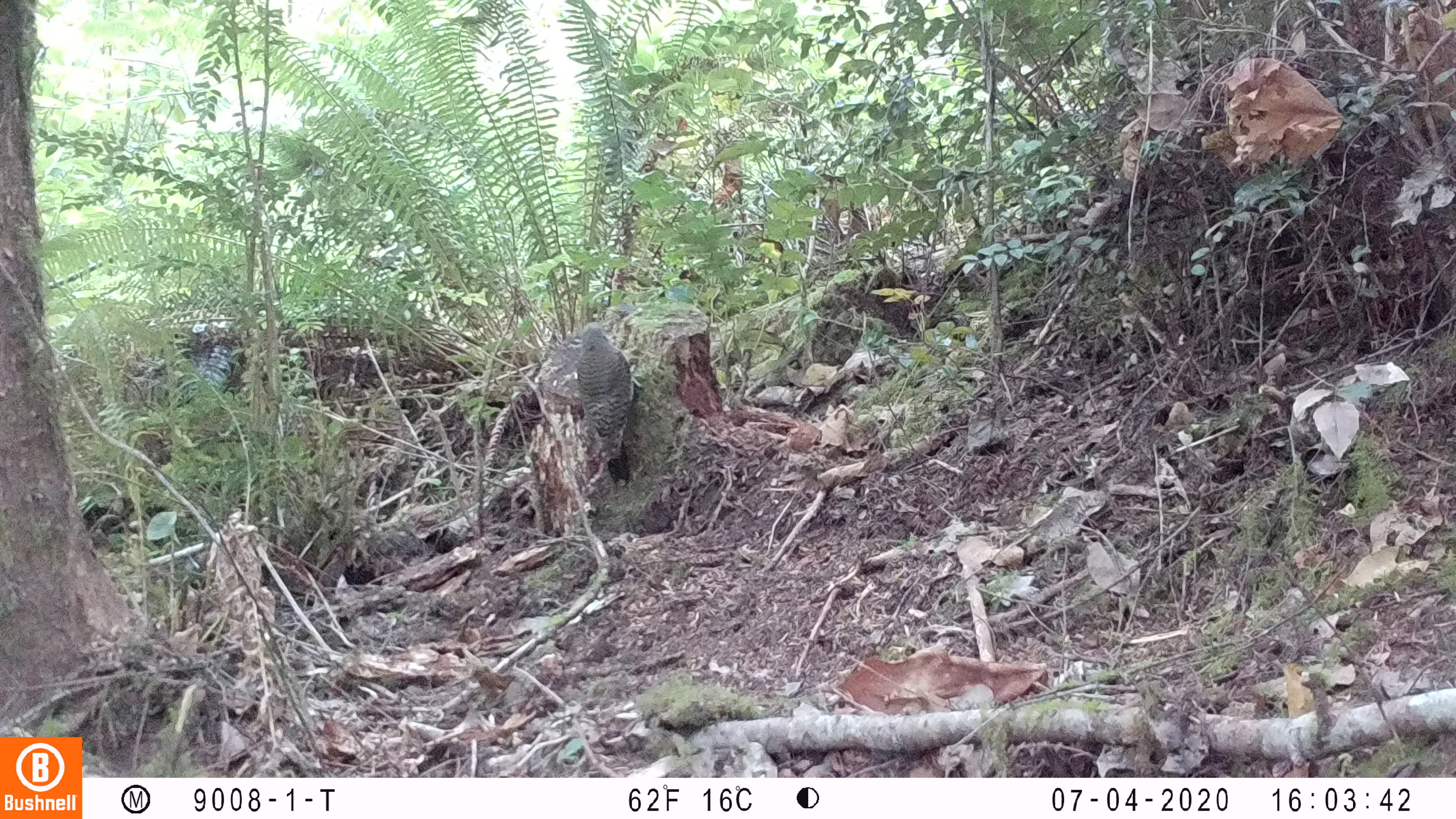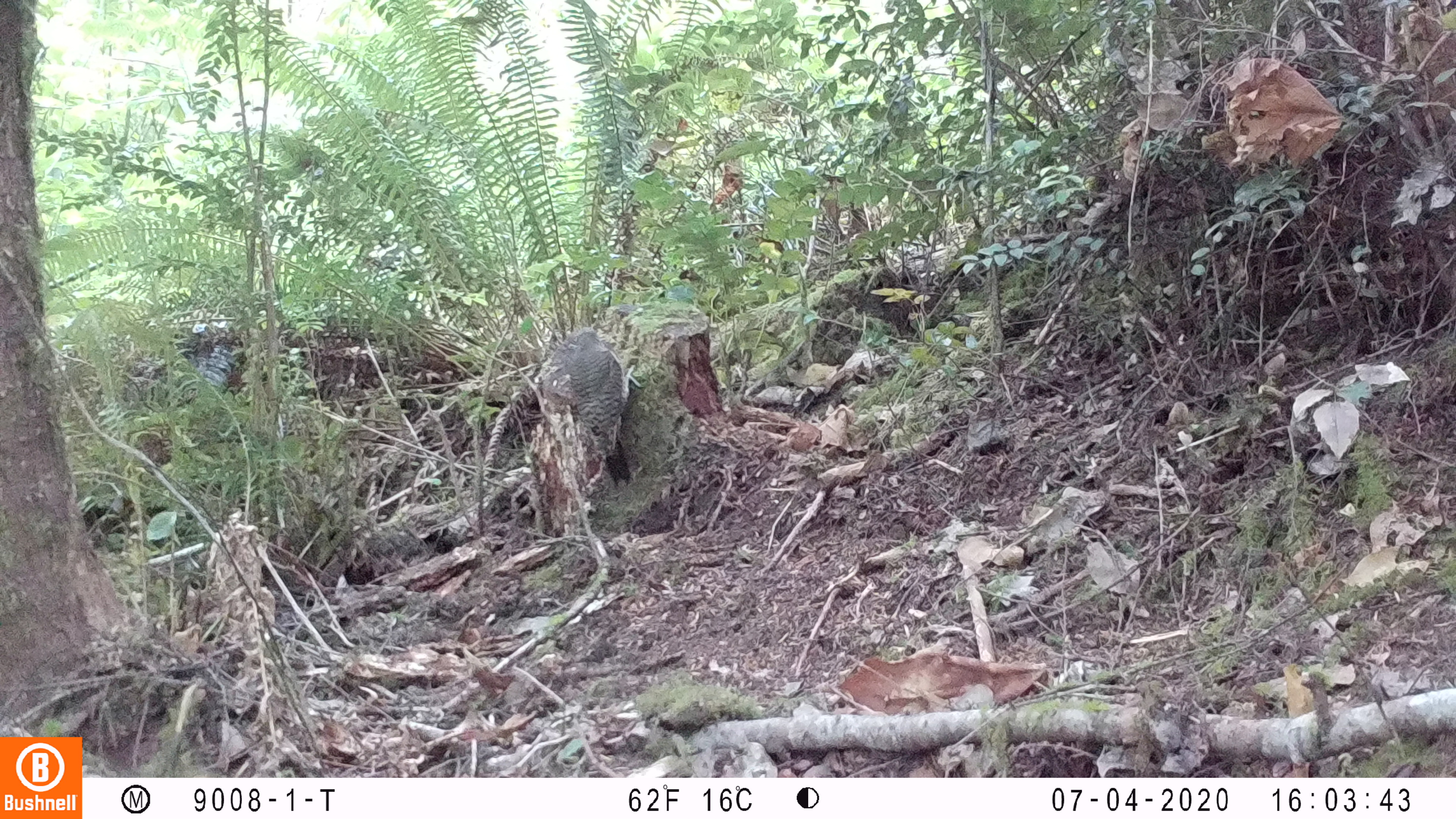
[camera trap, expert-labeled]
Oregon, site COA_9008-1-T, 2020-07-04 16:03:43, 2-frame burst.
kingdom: Animalia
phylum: Chordata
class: Aves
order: Piciformes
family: Picidae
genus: Colaptes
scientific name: Colaptes auratus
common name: northern flicker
Northern flicker (Colaptes auratus).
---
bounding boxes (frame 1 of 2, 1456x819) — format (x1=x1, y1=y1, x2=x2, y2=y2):
northern flicker: (x1=573, y1=321, x2=637, y2=496)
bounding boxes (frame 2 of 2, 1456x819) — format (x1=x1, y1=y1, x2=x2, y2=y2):
northern flicker: (x1=563, y1=328, x2=648, y2=489)